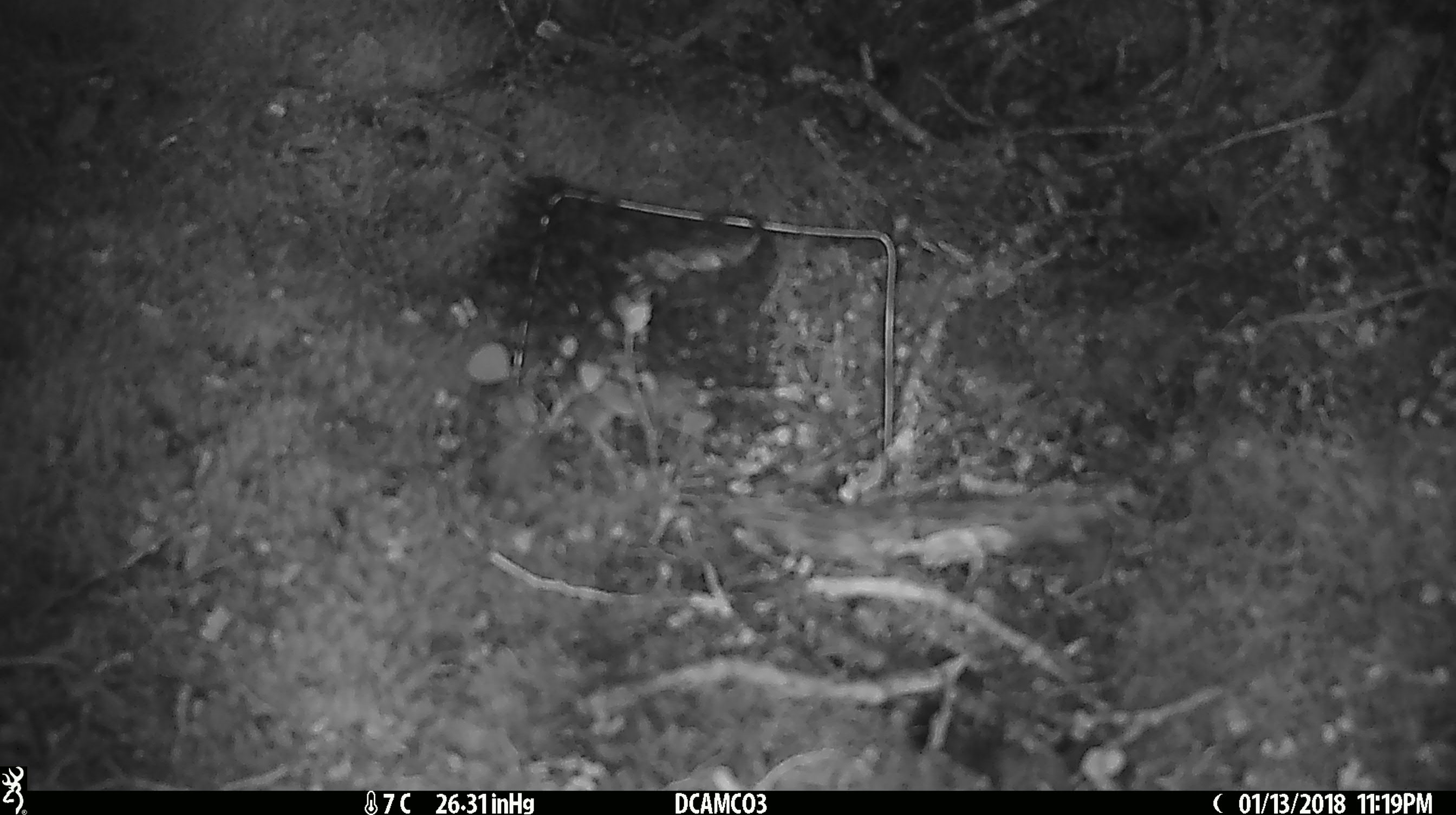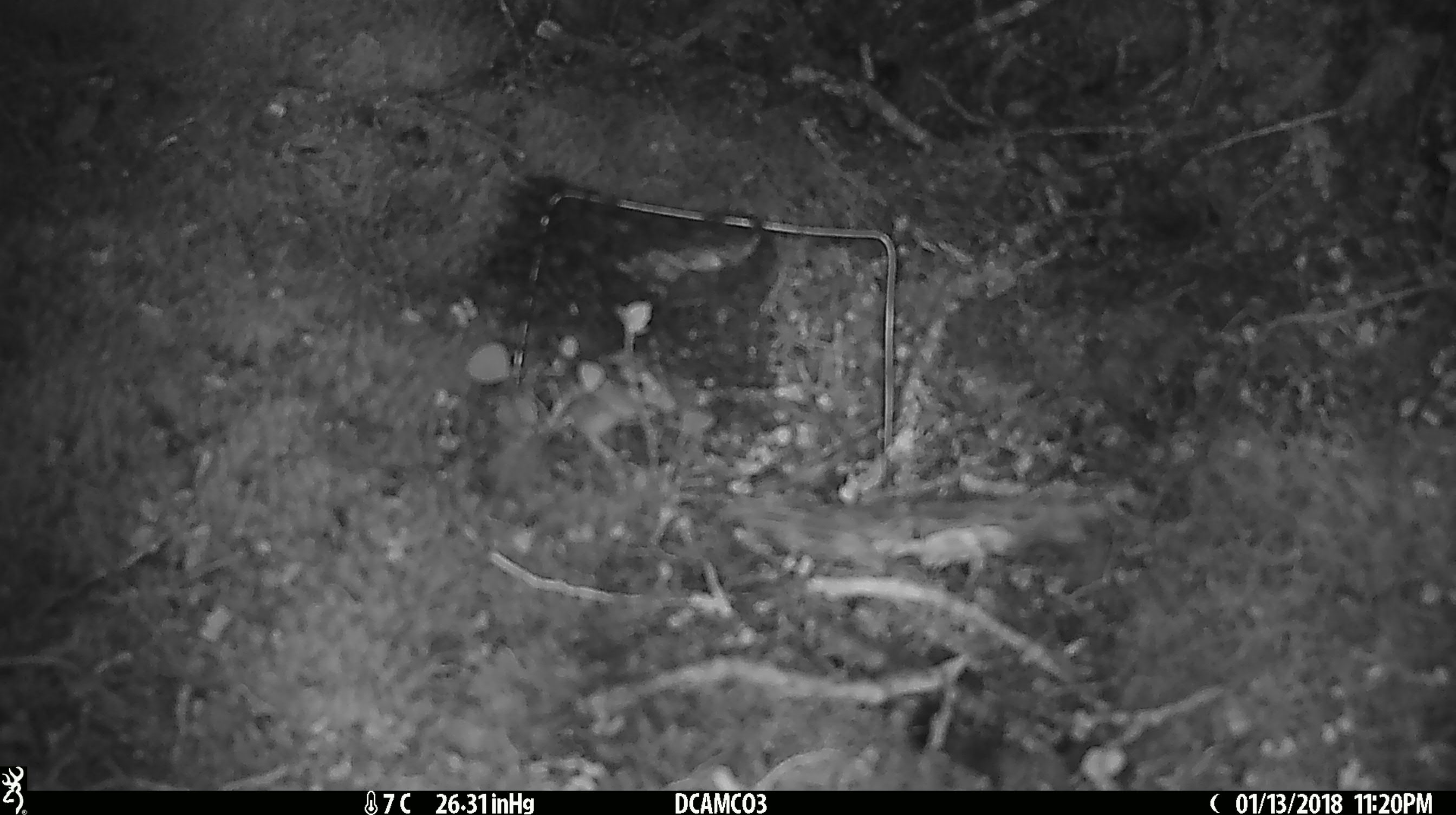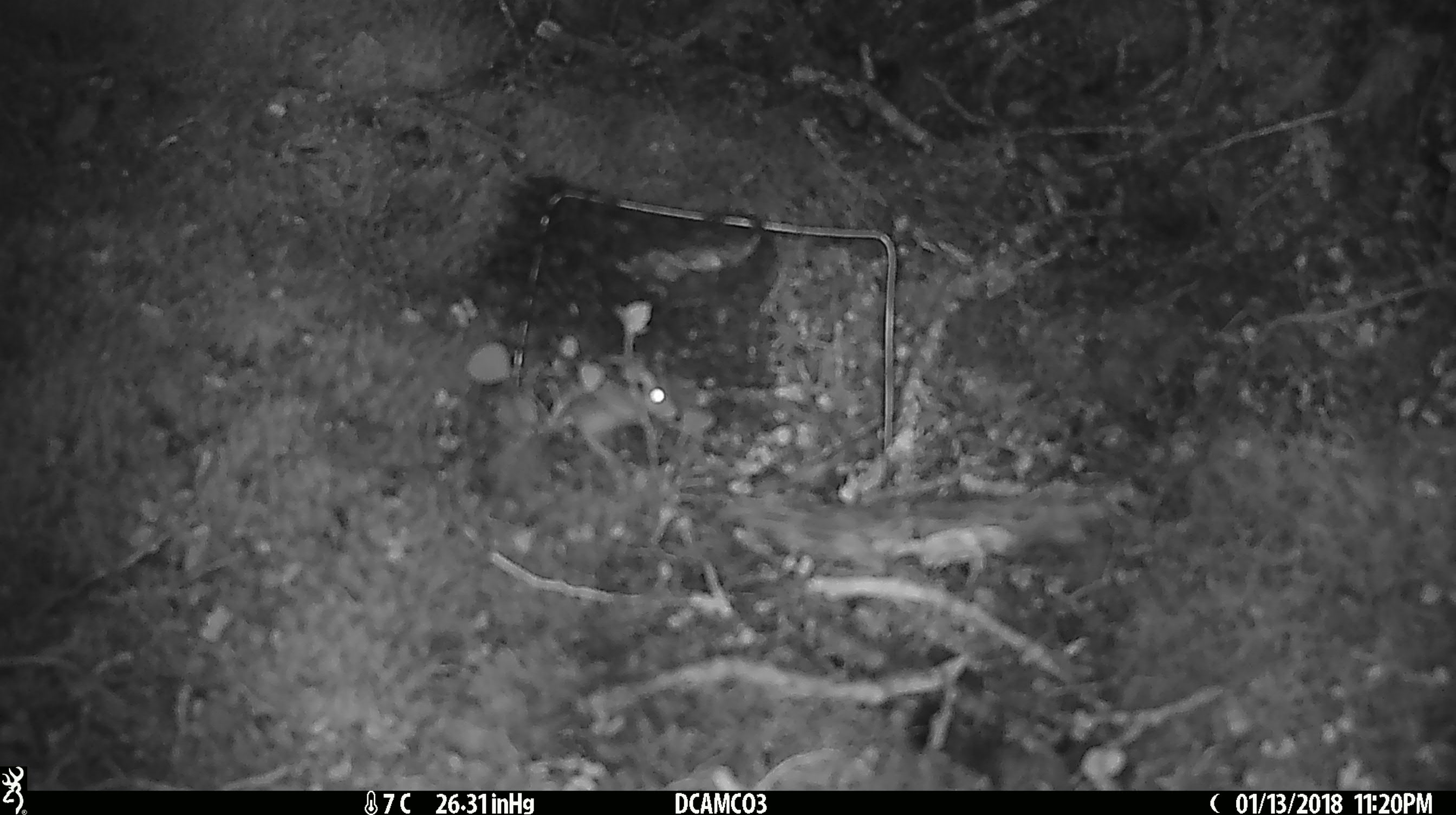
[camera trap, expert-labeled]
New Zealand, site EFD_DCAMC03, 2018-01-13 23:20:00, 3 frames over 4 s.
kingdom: Animalia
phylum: Chordata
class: Mammalia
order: Rodentia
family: Muridae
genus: Mus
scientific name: Mus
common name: mouse